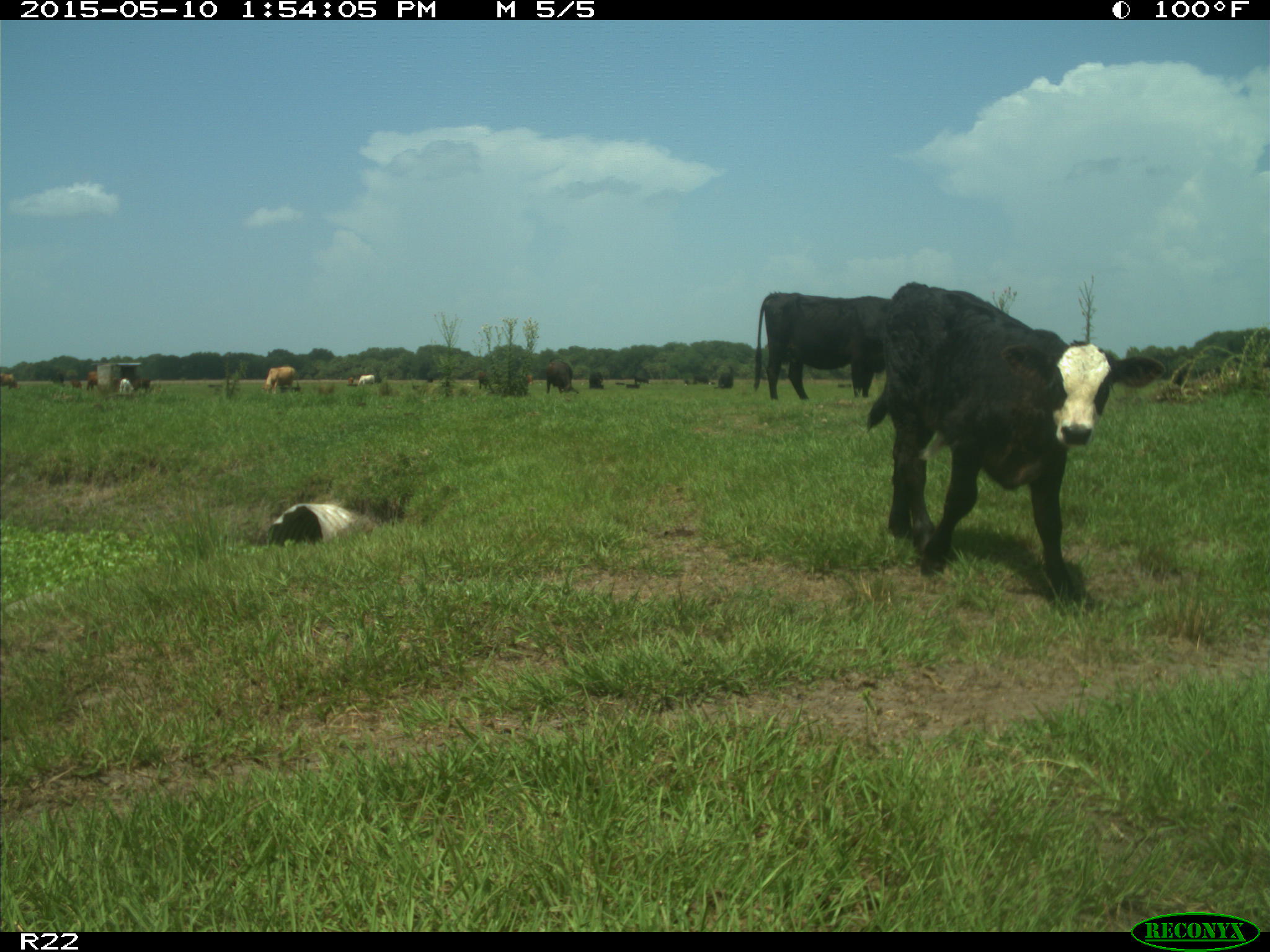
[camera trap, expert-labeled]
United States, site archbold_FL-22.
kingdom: Animalia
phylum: Chordata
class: Mammalia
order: Artiodactyla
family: Bovidae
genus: Bos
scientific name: Bos taurus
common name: domestic cow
Bos taurus (domestic cow).